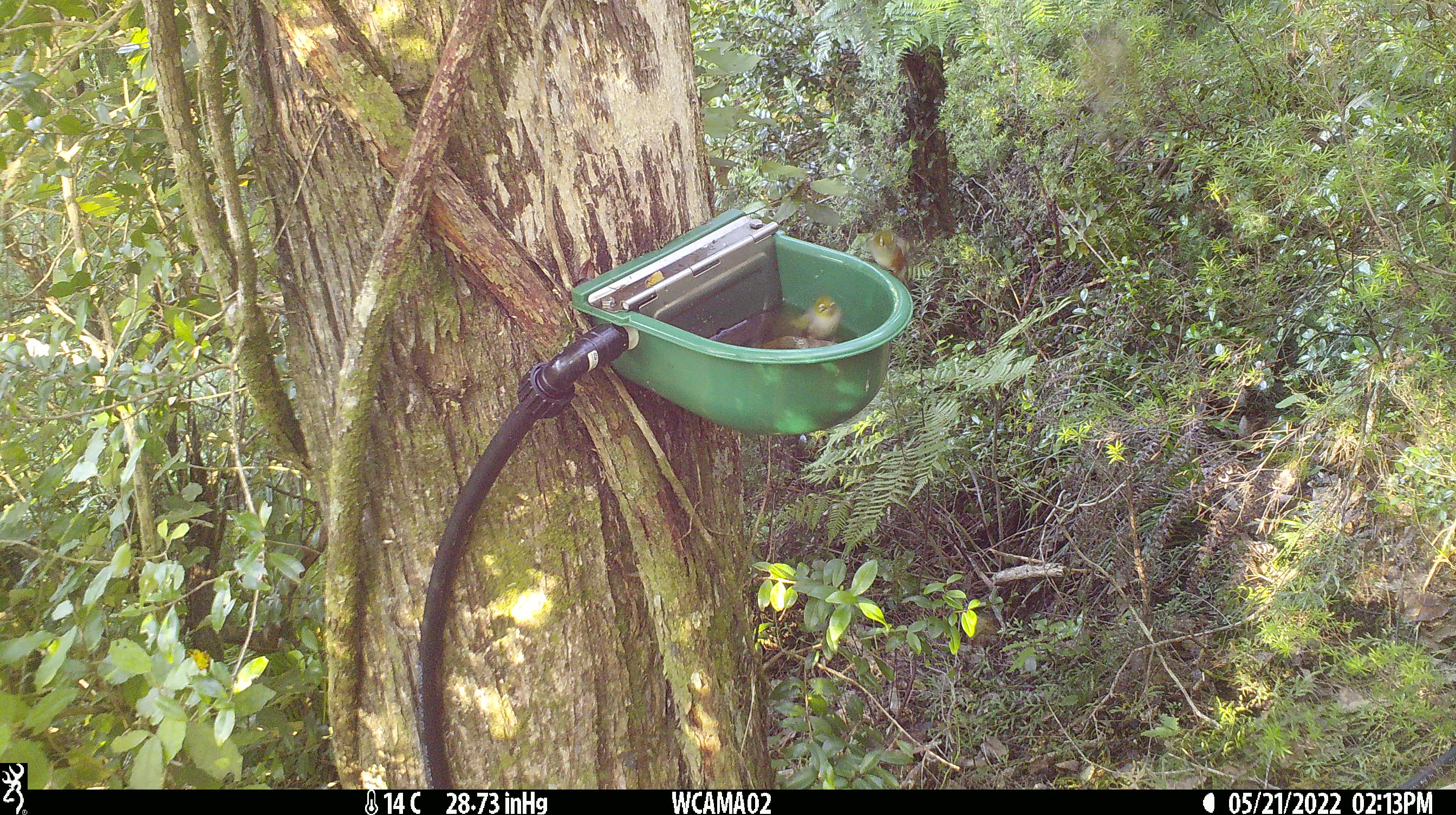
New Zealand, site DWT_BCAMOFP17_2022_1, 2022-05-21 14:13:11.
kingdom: Animalia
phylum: Chordata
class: Aves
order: Passeriformes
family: Zosteropidae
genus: Zosterops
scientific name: Zosterops lateralis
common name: silvereye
Silvereye (Zosterops lateralis).